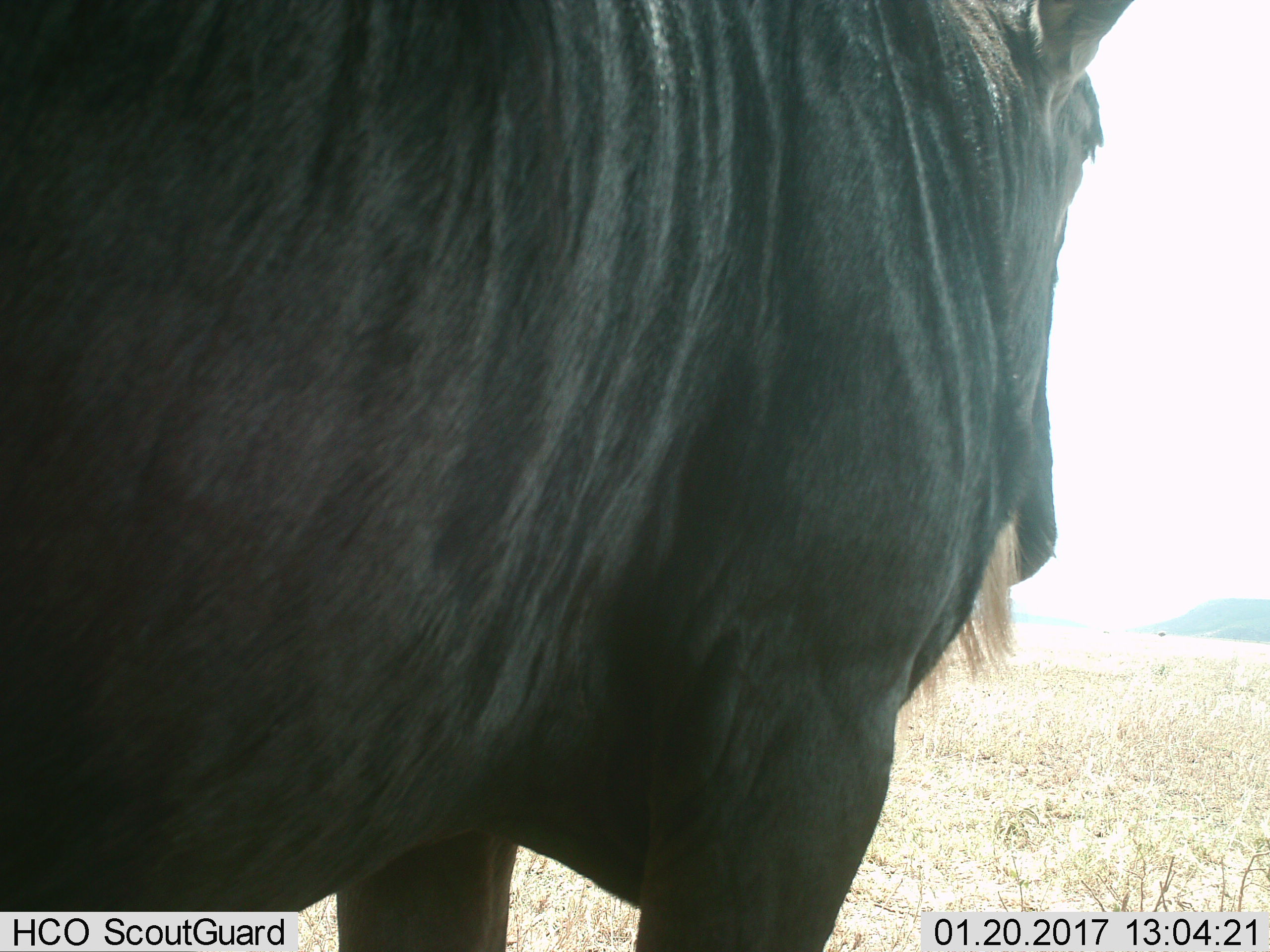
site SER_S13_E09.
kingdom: Animalia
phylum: Chordata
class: Mammalia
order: Artiodactyla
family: Bovidae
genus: Connochaetes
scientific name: Connochaetes taurinus taurinus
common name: blue wildebeest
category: wildebeestblue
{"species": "wildebeestblue (blue wildebeest) (Connochaetes taurinus taurinus)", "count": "1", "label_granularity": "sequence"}